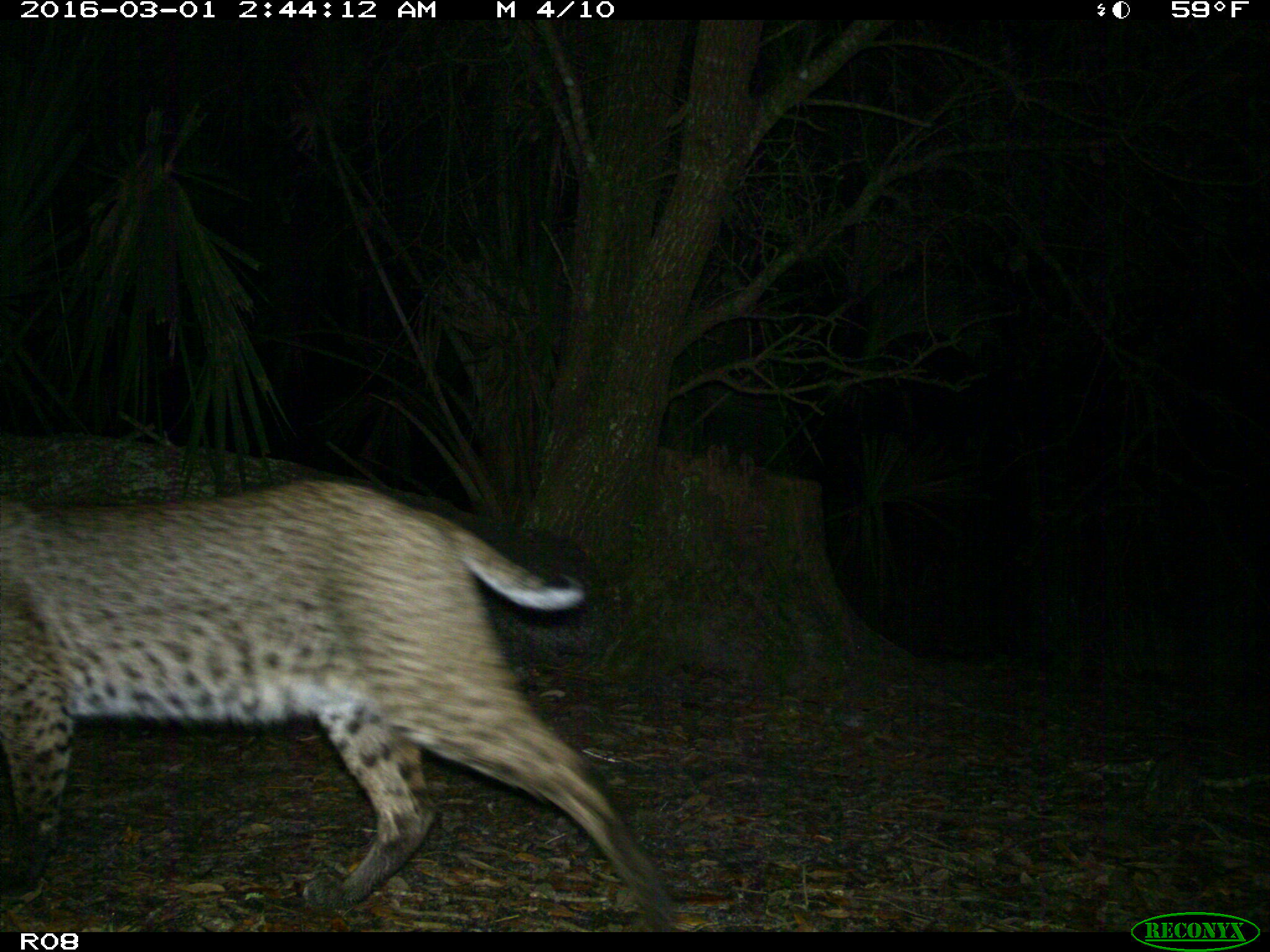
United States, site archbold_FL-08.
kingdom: Animalia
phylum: Chordata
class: Mammalia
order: Carnivora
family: Felidae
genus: Lynx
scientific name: Lynx rufus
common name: bobcat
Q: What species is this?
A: Lynx rufus (bobcat).